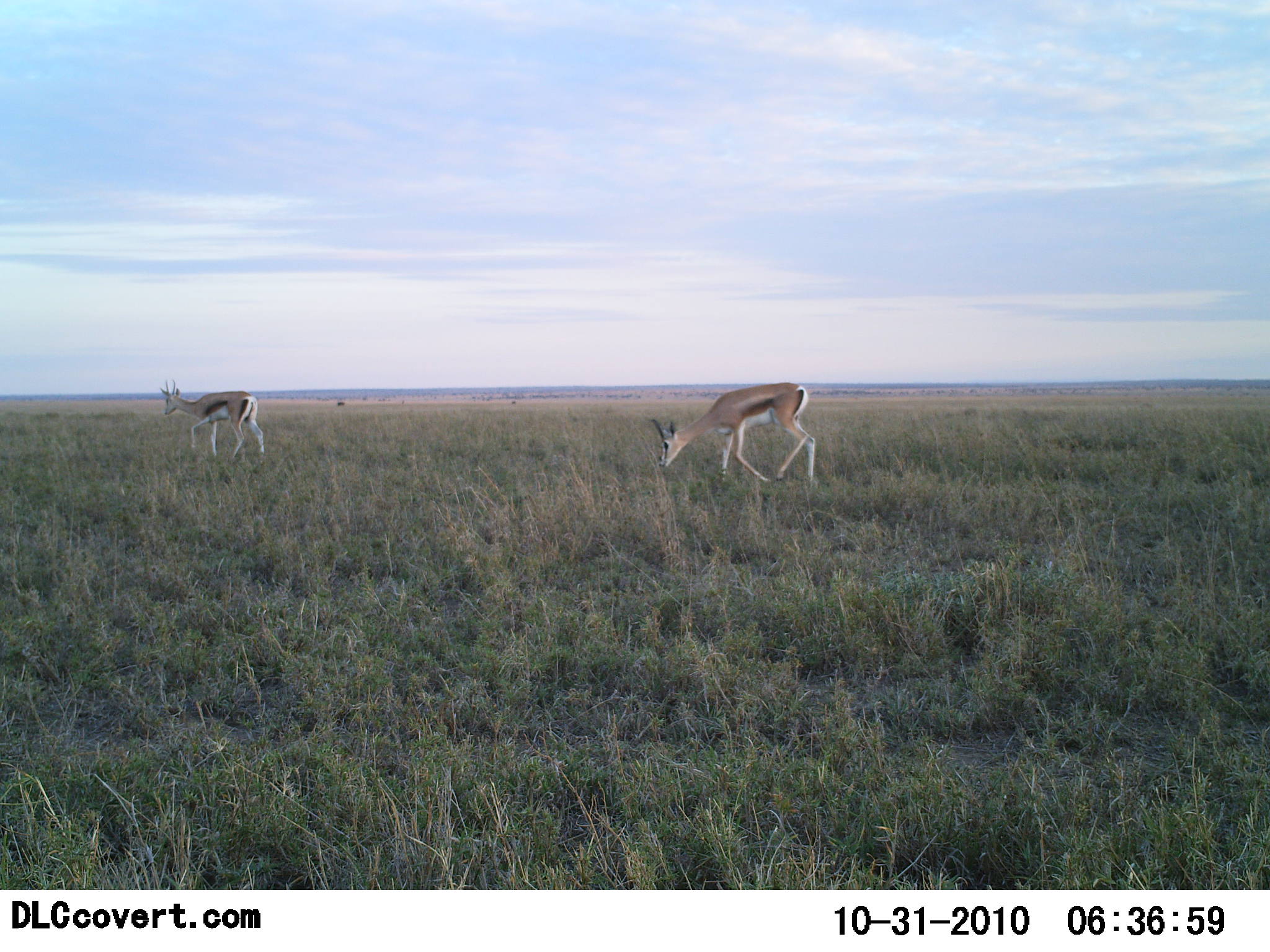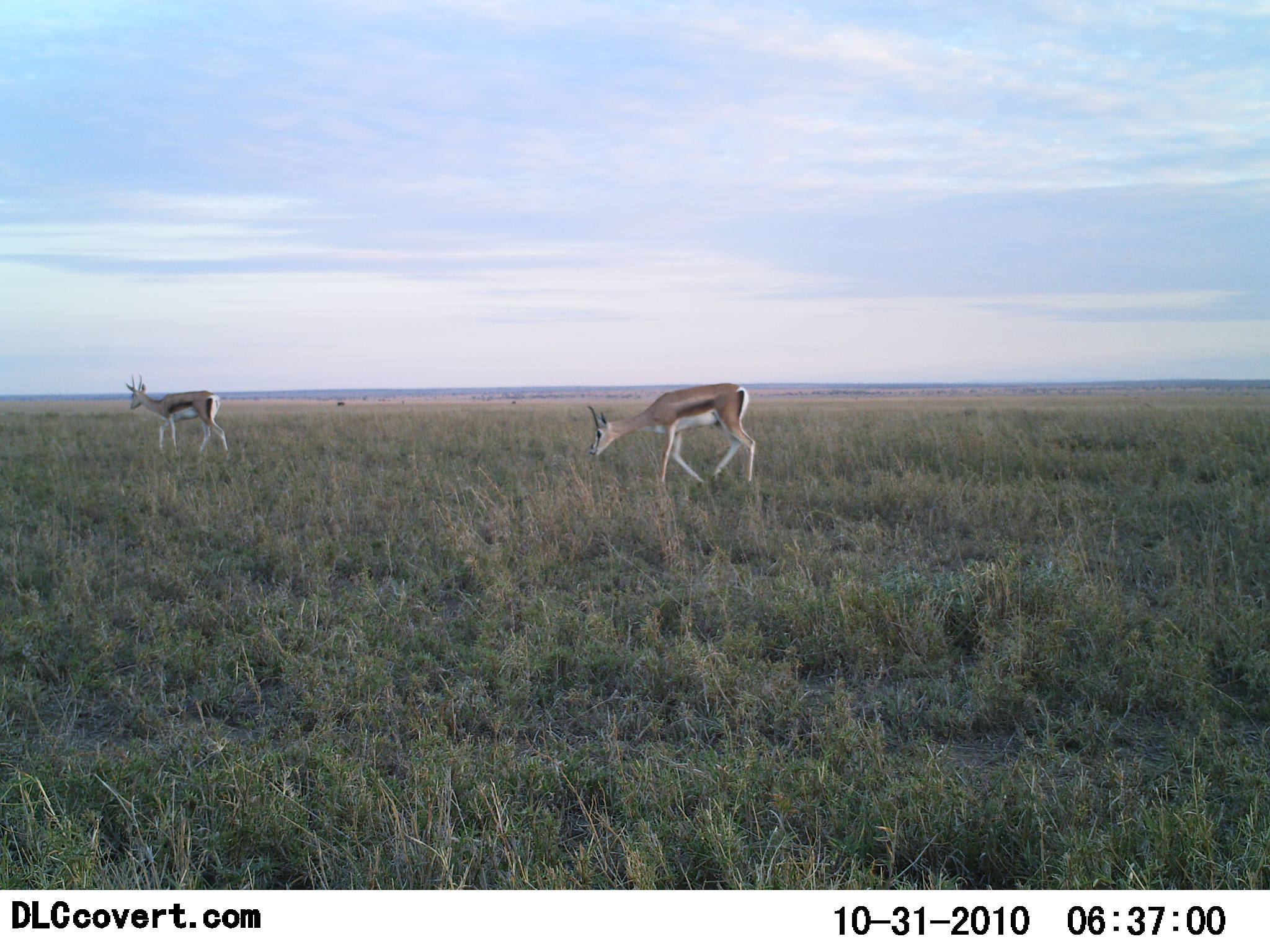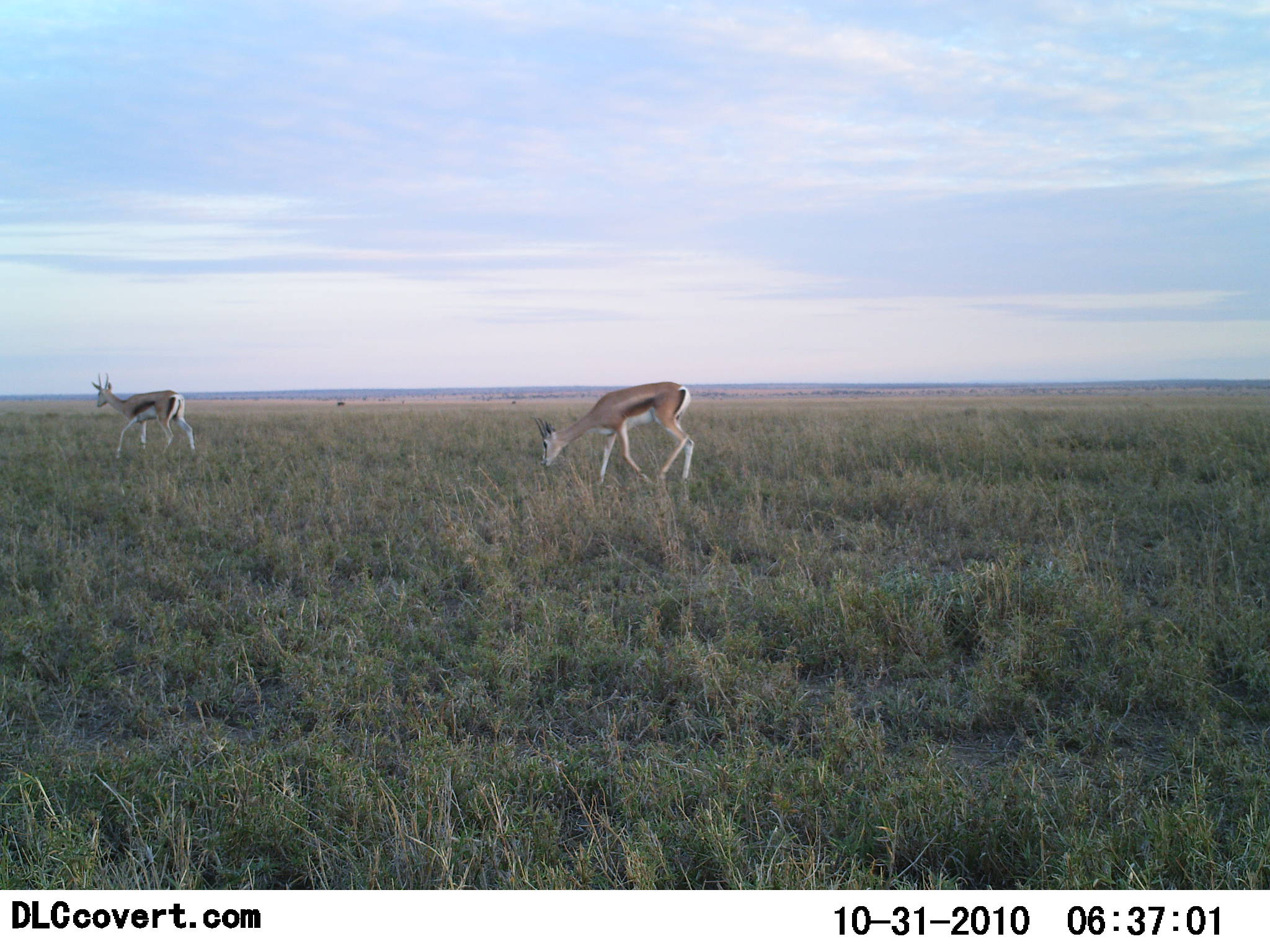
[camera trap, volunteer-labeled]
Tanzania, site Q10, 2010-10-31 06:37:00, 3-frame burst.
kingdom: Animalia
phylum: Chordata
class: Mammalia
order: Artiodactyla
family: Bovidae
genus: Eudorcas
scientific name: Eudorcas thomsonii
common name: thomson's gazelle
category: gazellethomsons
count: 2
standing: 0%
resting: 0%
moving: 100%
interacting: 0%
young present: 0%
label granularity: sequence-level